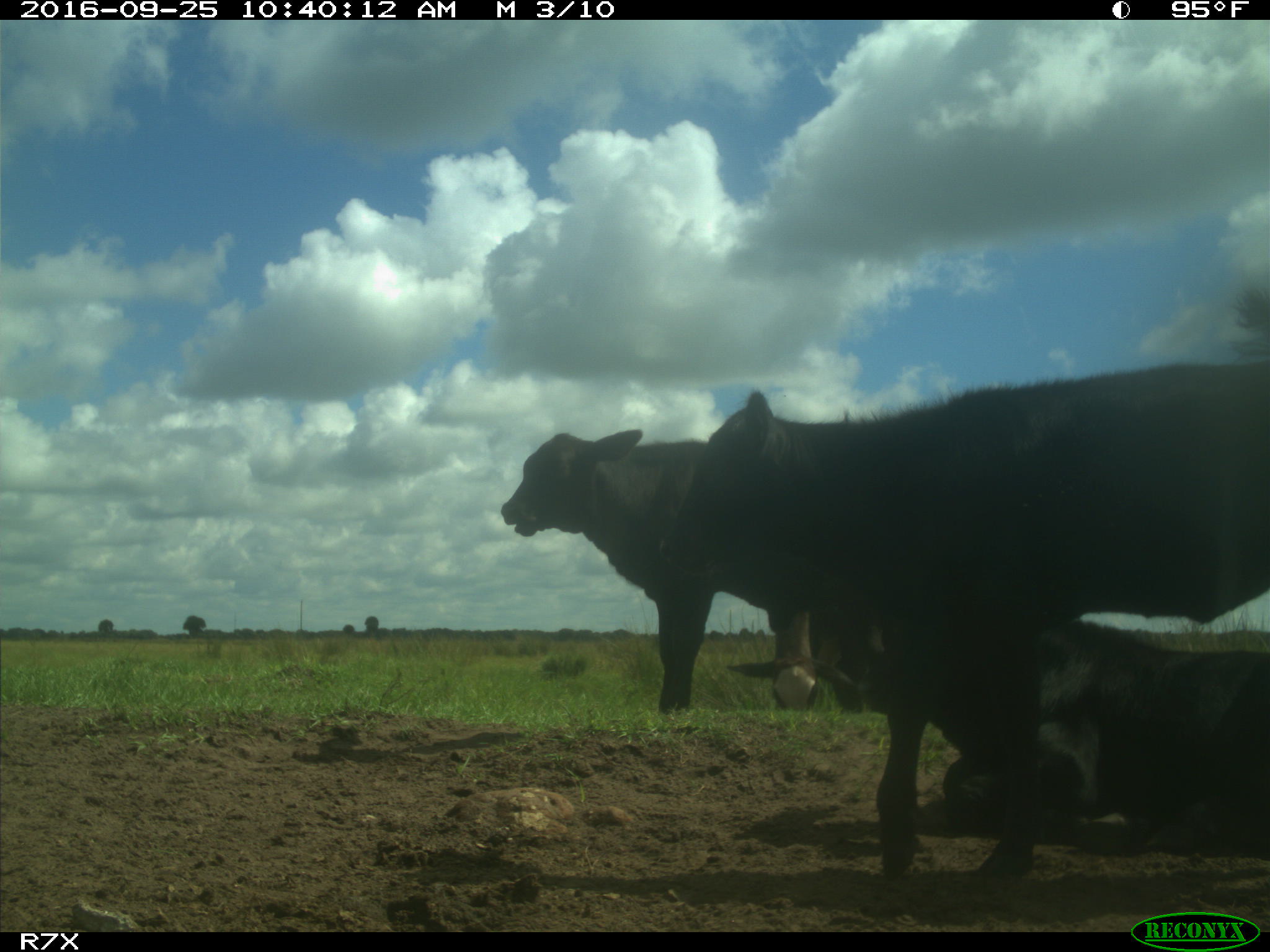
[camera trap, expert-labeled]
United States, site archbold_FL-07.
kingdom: Animalia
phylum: Chordata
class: Mammalia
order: Artiodactyla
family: Bovidae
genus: Bos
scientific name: Bos taurus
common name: domestic cow